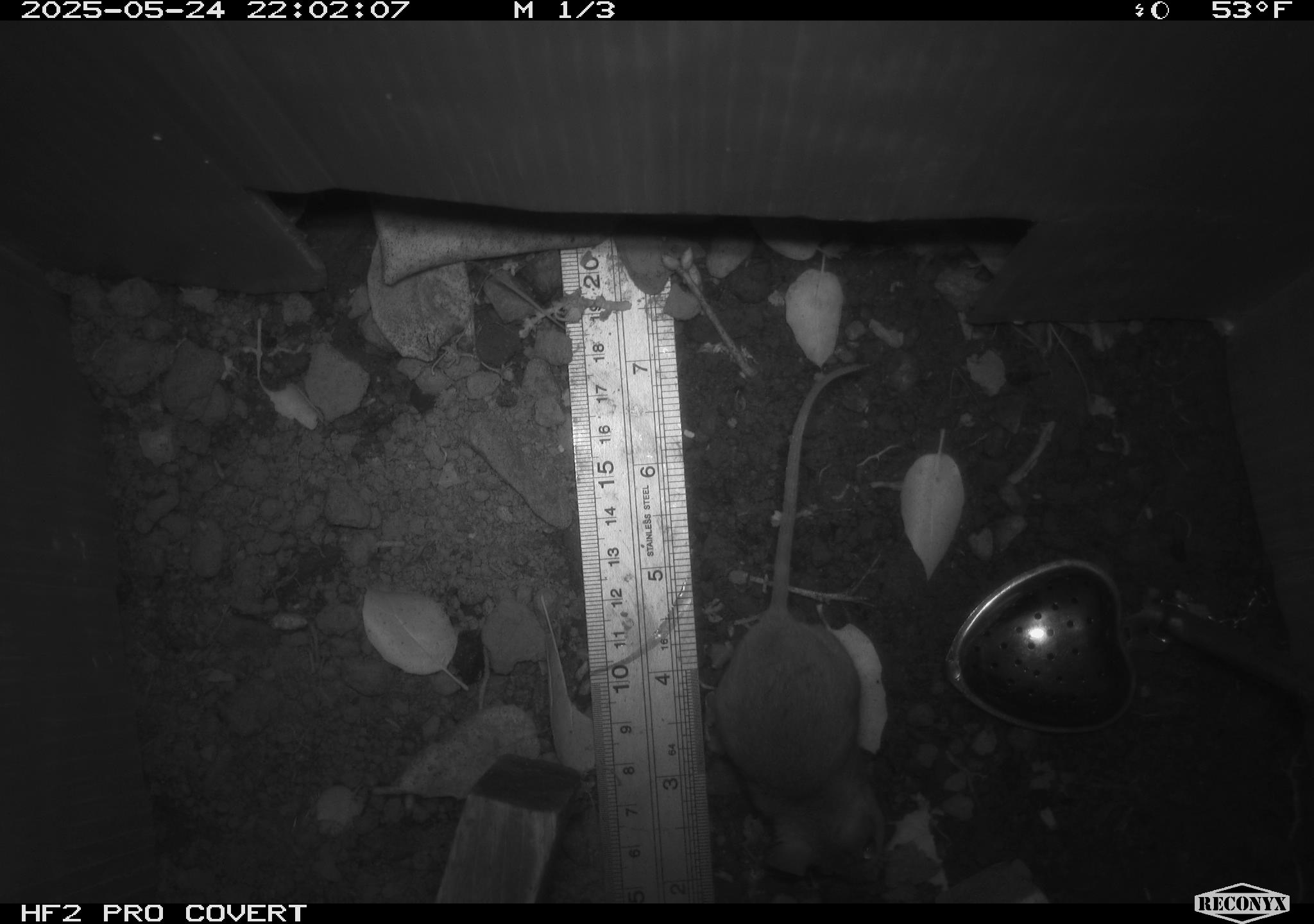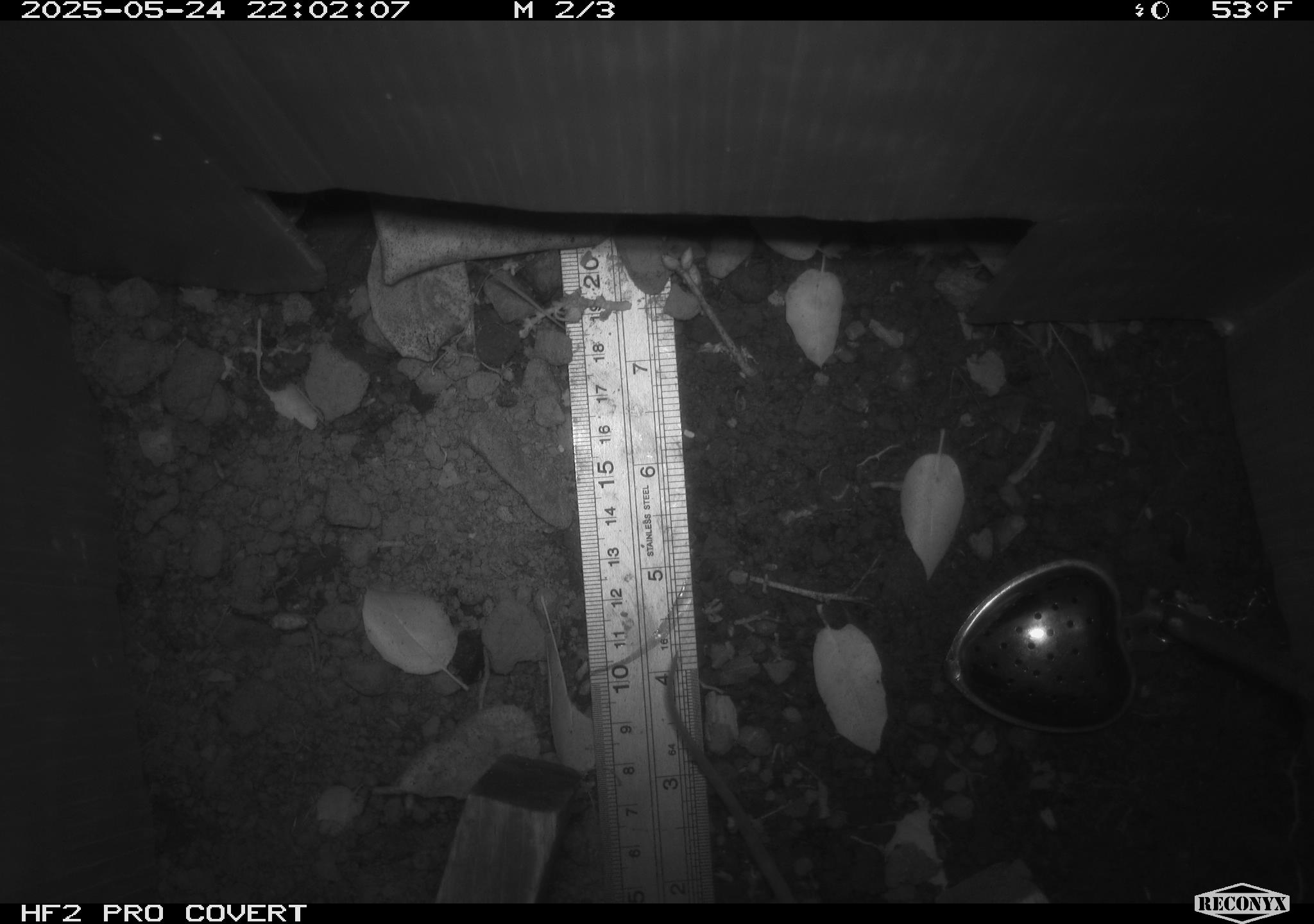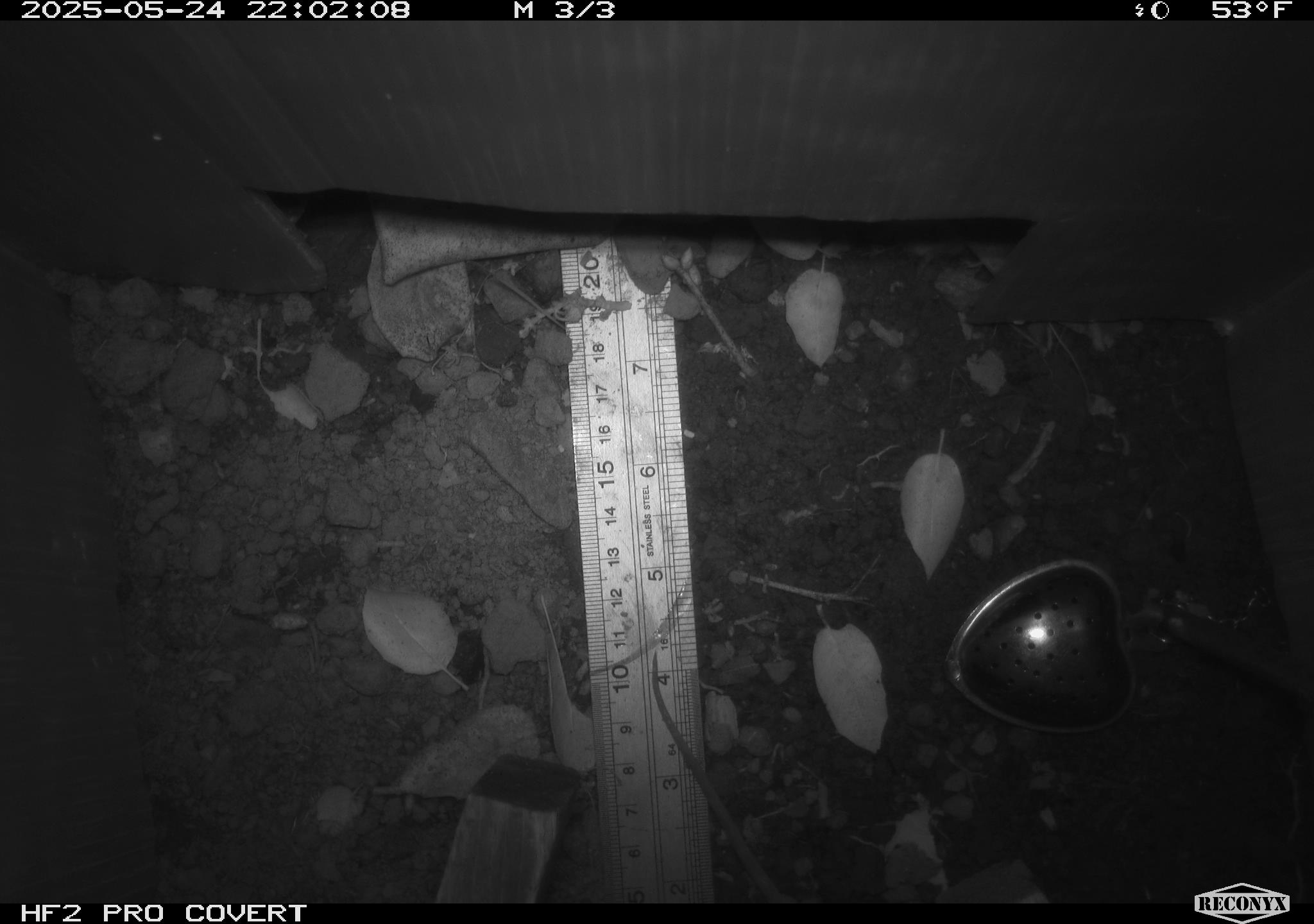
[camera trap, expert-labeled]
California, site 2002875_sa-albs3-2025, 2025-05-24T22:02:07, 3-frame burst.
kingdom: Animalia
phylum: Chordata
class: Mammalia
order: Rodentia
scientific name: Rodentia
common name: mouse species